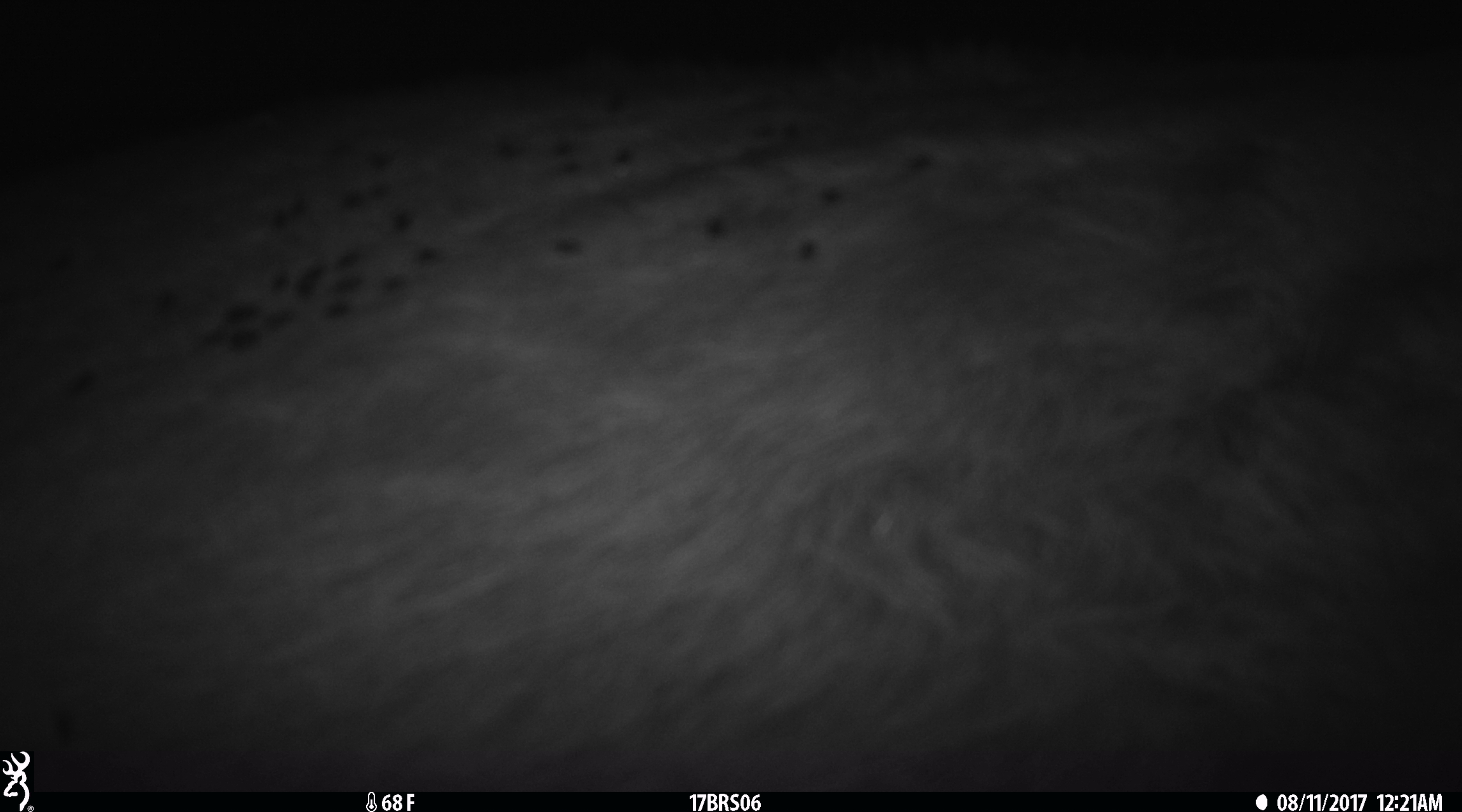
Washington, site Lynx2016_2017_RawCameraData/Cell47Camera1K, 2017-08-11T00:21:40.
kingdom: Animalia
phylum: Chordata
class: Mammalia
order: Artiodactyla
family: Bovidae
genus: Bos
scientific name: Bos taurus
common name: domestic cattle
Domestic cattle (Bos taurus). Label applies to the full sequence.